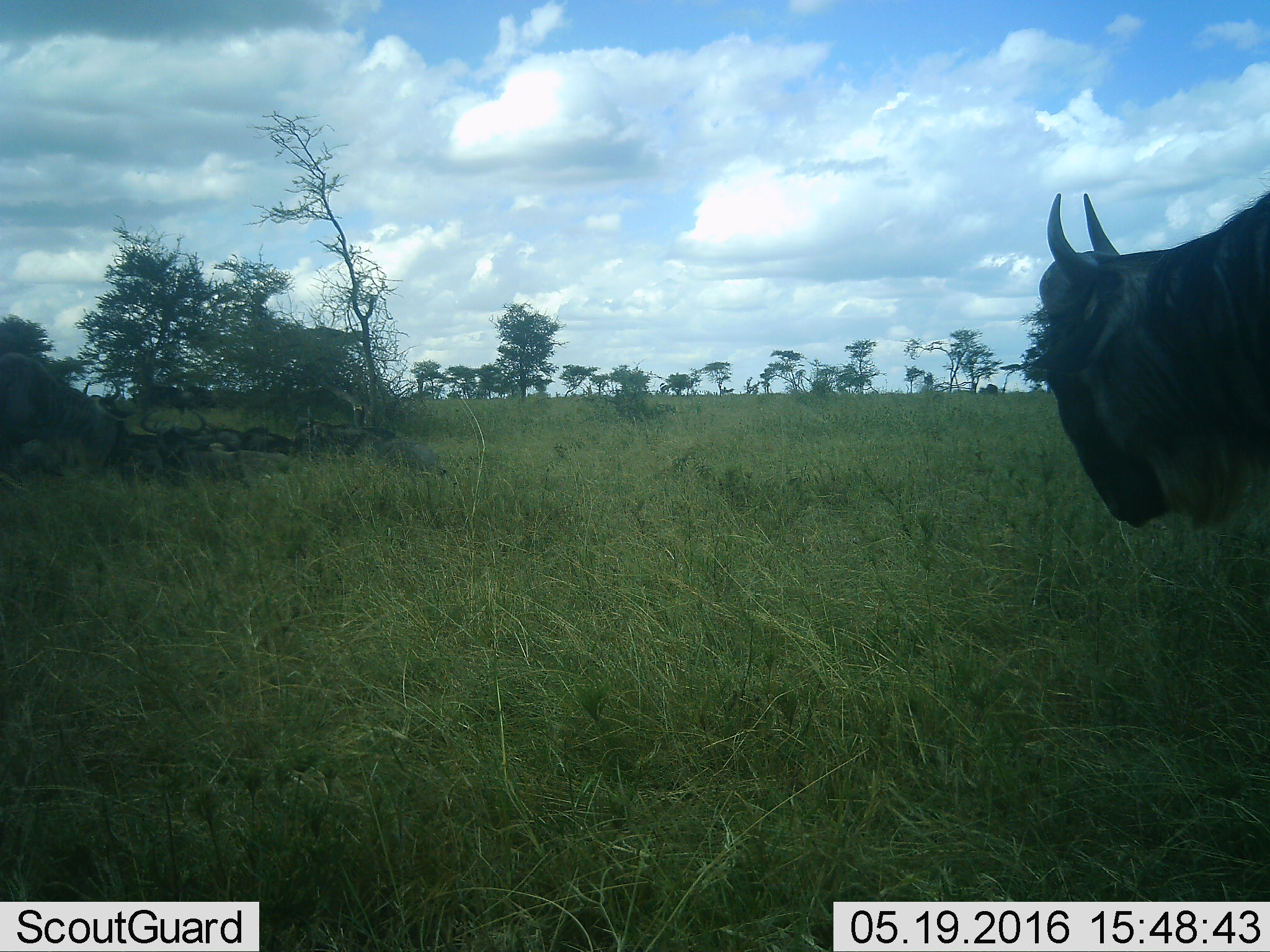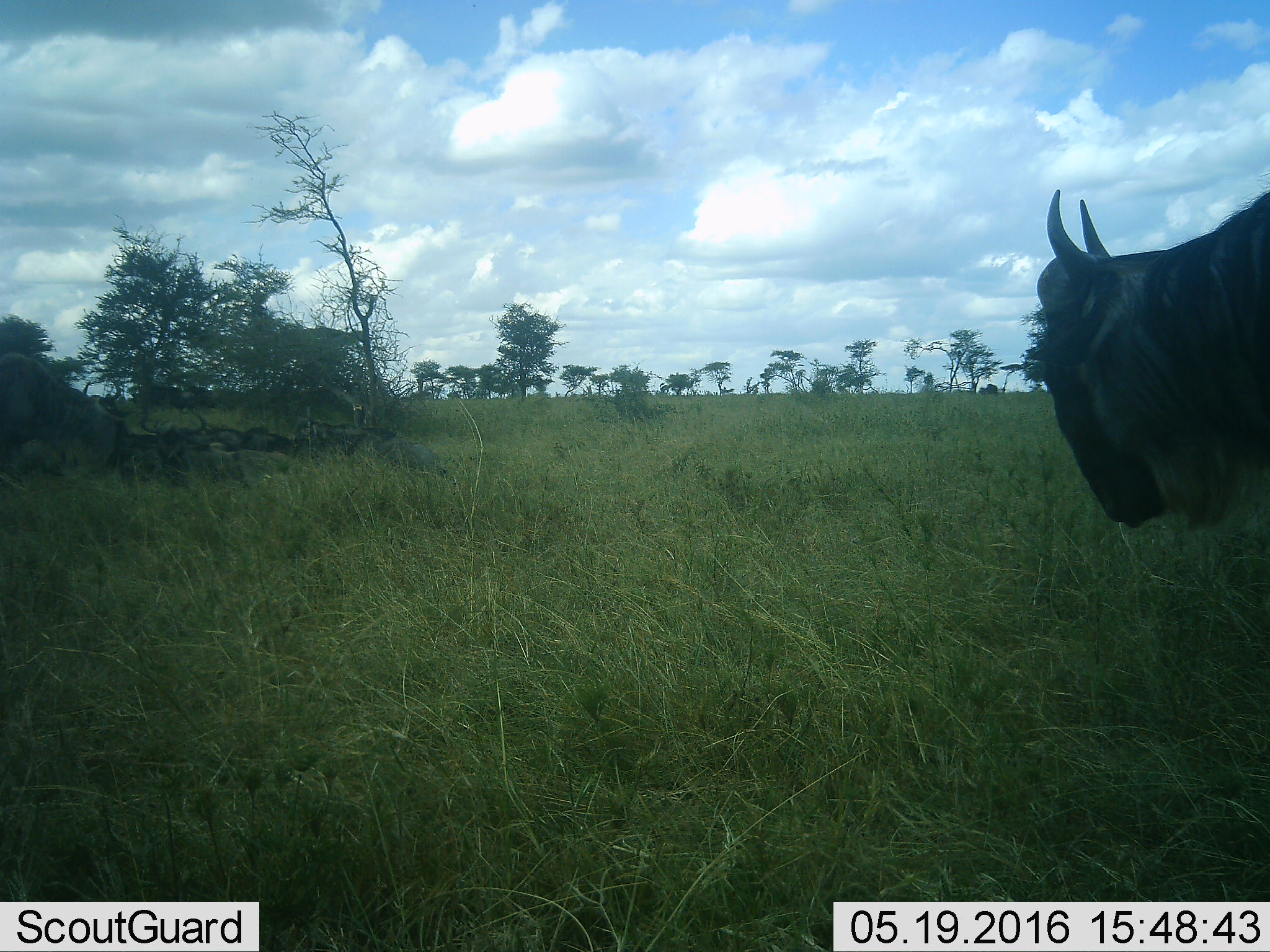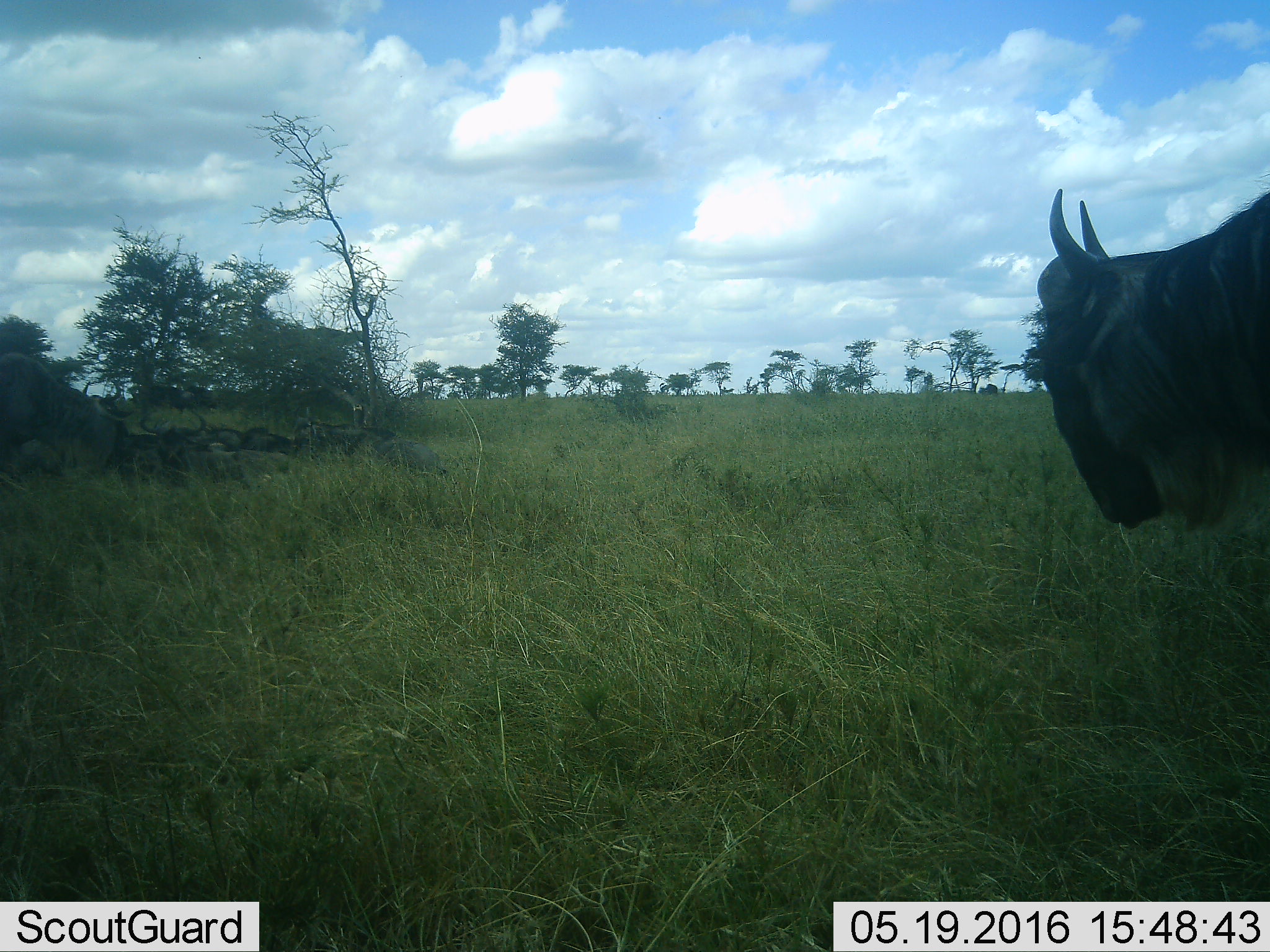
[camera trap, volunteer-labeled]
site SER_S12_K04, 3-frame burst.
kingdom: Animalia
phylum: Chordata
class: Mammalia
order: Artiodactyla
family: Bovidae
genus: Connochaetes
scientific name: Connochaetes taurinus taurinus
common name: blue wildebeest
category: wildebeestblue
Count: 1.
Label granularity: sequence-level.